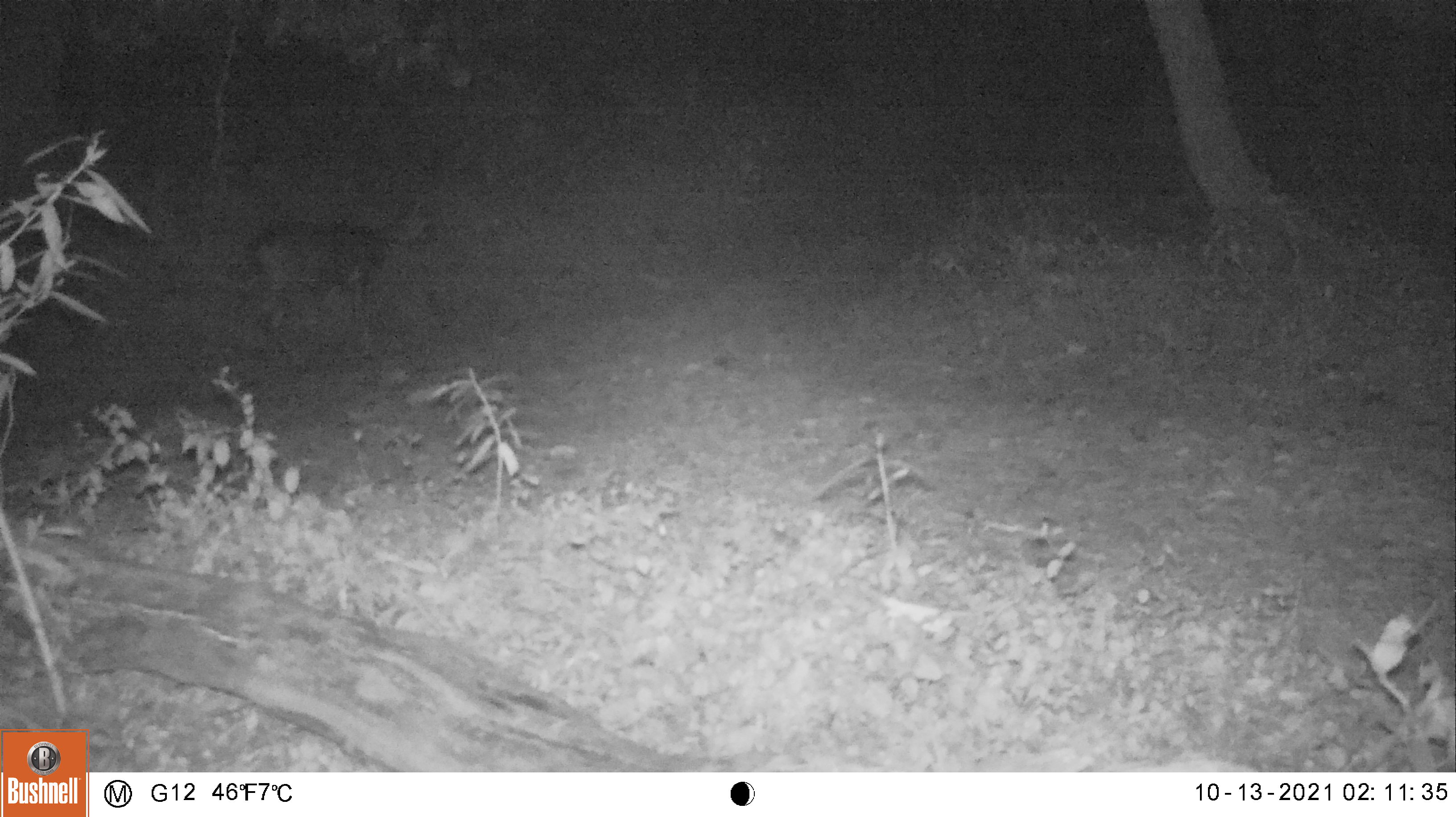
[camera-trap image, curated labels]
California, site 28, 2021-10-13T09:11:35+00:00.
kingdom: Animalia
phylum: Chordata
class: Mammalia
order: Artiodactyla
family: Cervidae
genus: Odocoileus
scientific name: Odocoileus hemionus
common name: mule deer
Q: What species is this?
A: Mule deer (Odocoileus hemionus).